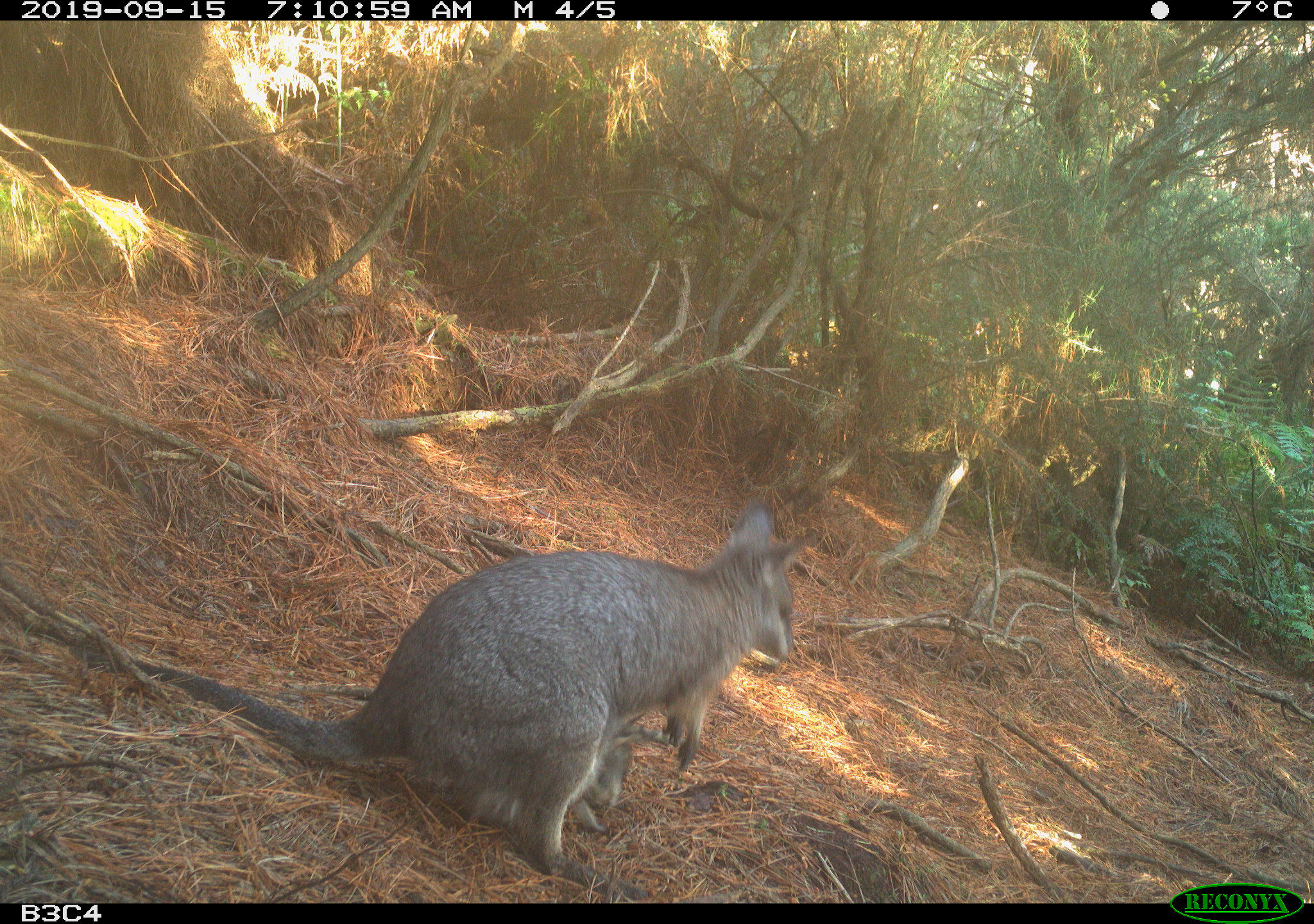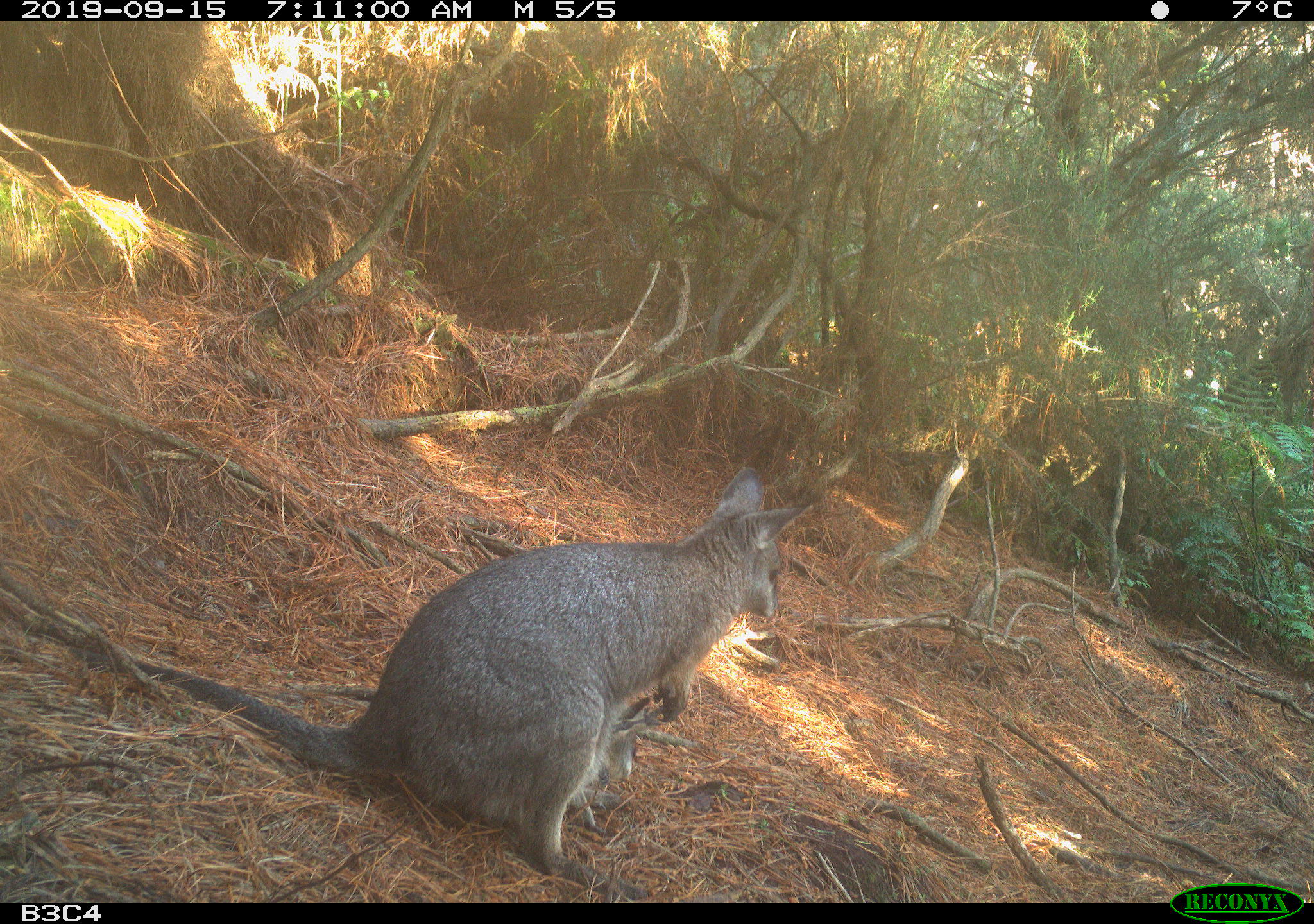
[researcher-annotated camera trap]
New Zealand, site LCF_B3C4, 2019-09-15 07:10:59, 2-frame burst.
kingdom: Animalia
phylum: Chordata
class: Mammalia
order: Diprotodontia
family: Macropodidae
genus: Notamacropus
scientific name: Notamacropus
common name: wallaby